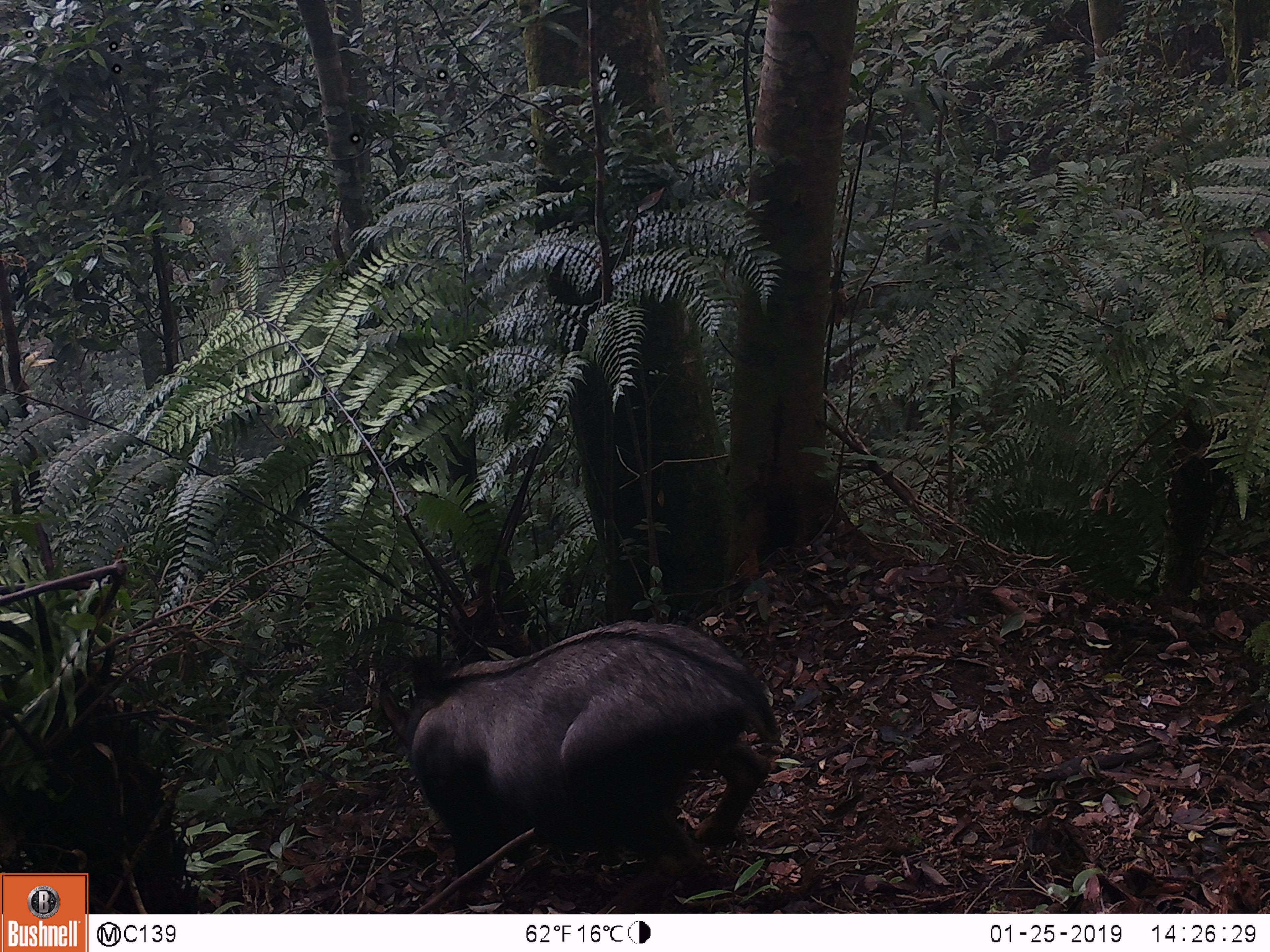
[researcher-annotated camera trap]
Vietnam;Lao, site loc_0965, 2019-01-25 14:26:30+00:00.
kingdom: Animalia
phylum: Chordata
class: Mammalia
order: Artiodactyla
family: Bovidae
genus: Capricornis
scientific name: Capricornis sumatraensis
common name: chinese serow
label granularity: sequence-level